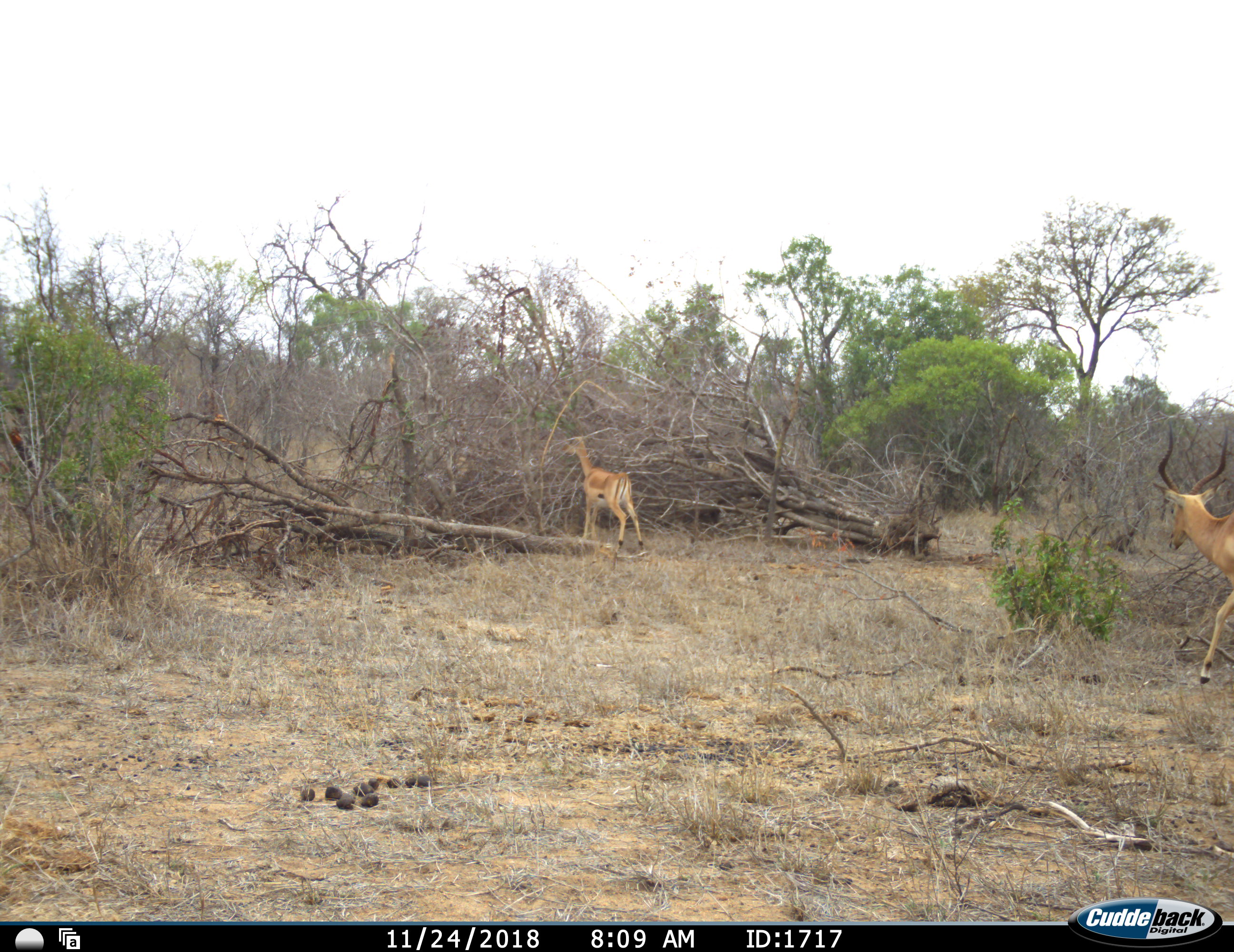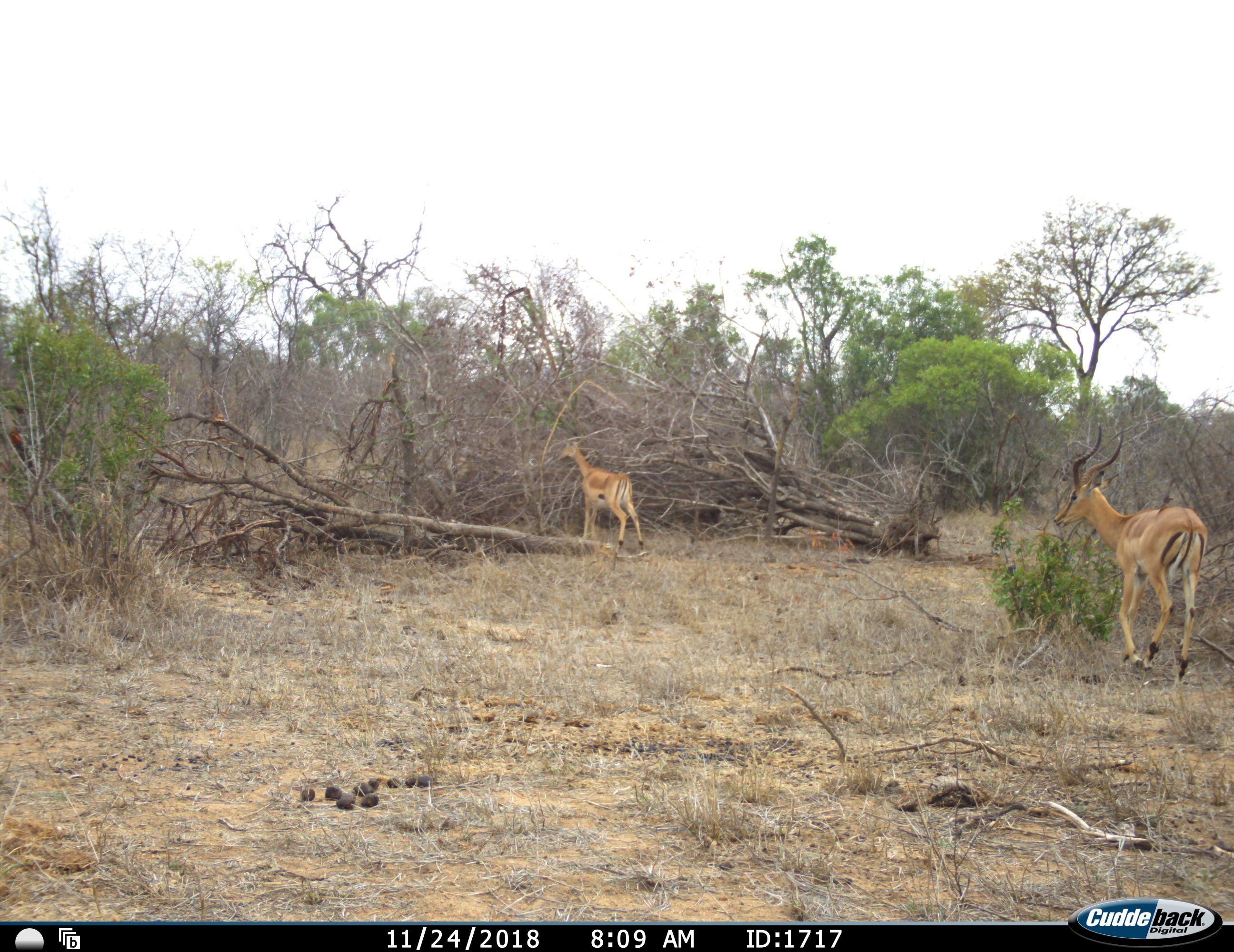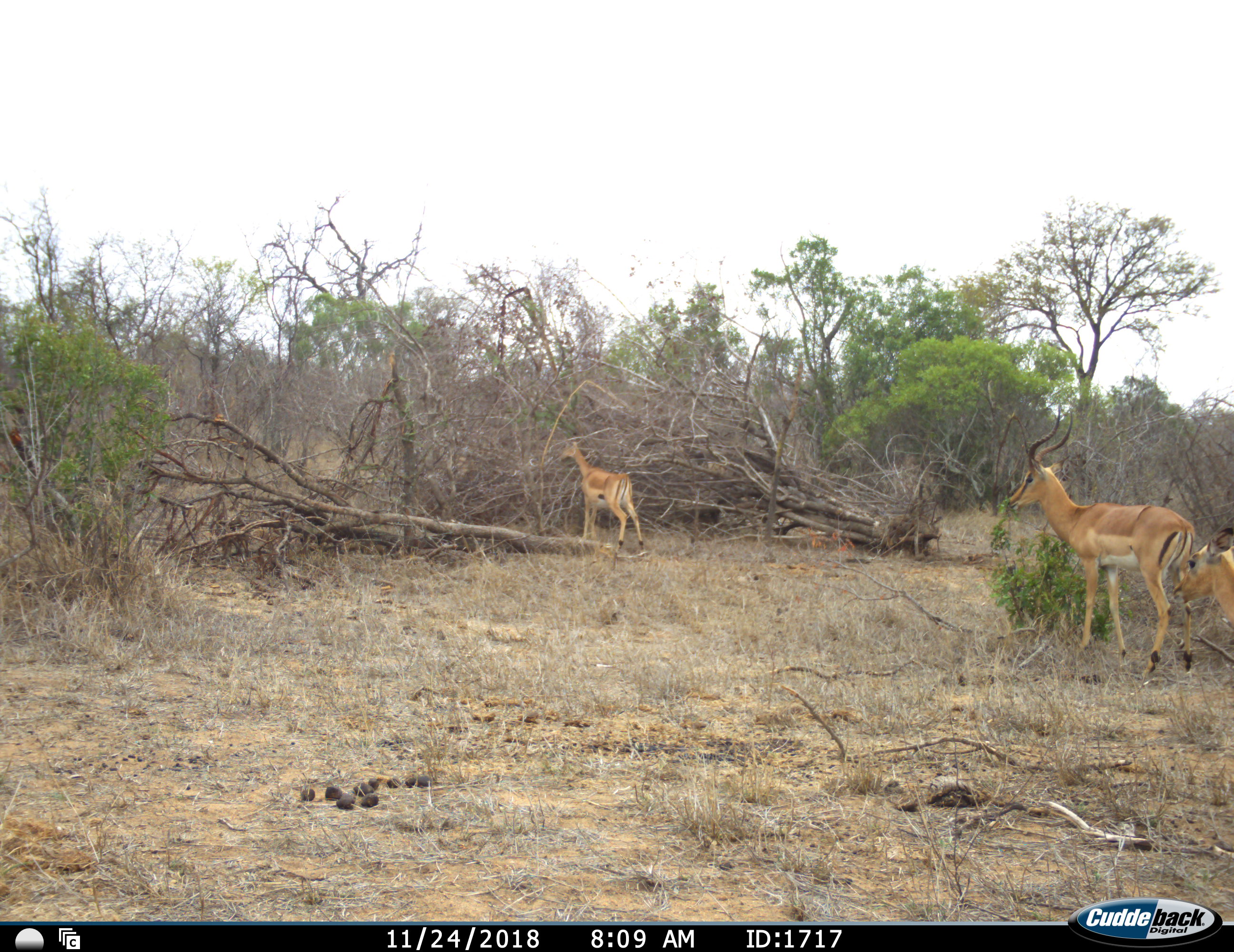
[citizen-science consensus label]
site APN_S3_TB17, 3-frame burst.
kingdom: Animalia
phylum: Chordata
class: Mammalia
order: Artiodactyla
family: Bovidae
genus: Aepyceros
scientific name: Aepyceros melampus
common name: impala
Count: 3.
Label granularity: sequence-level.